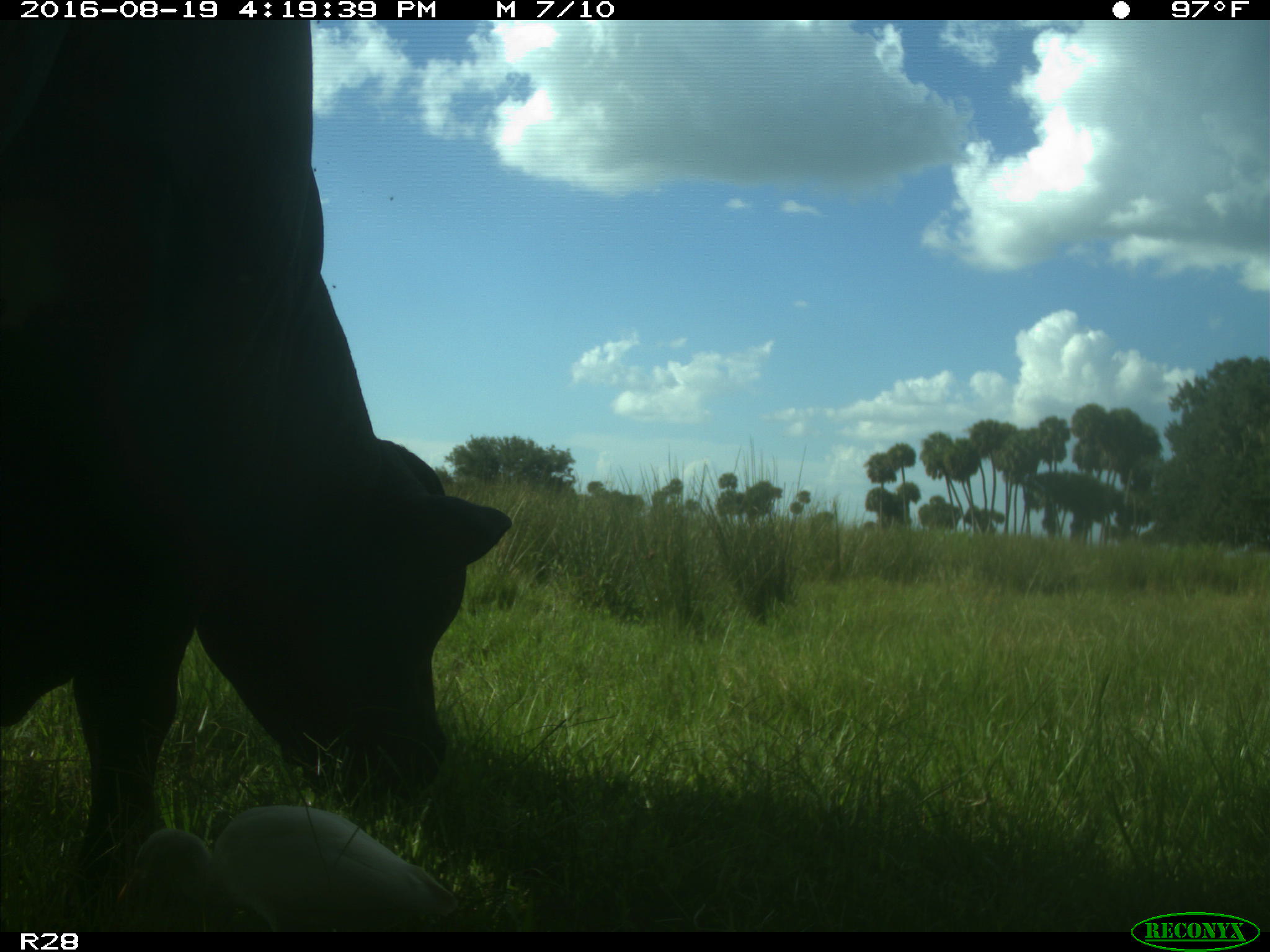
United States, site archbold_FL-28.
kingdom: Animalia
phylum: Chordata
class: Mammalia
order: Artiodactyla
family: Bovidae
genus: Bos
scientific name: Bos taurus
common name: domestic cow